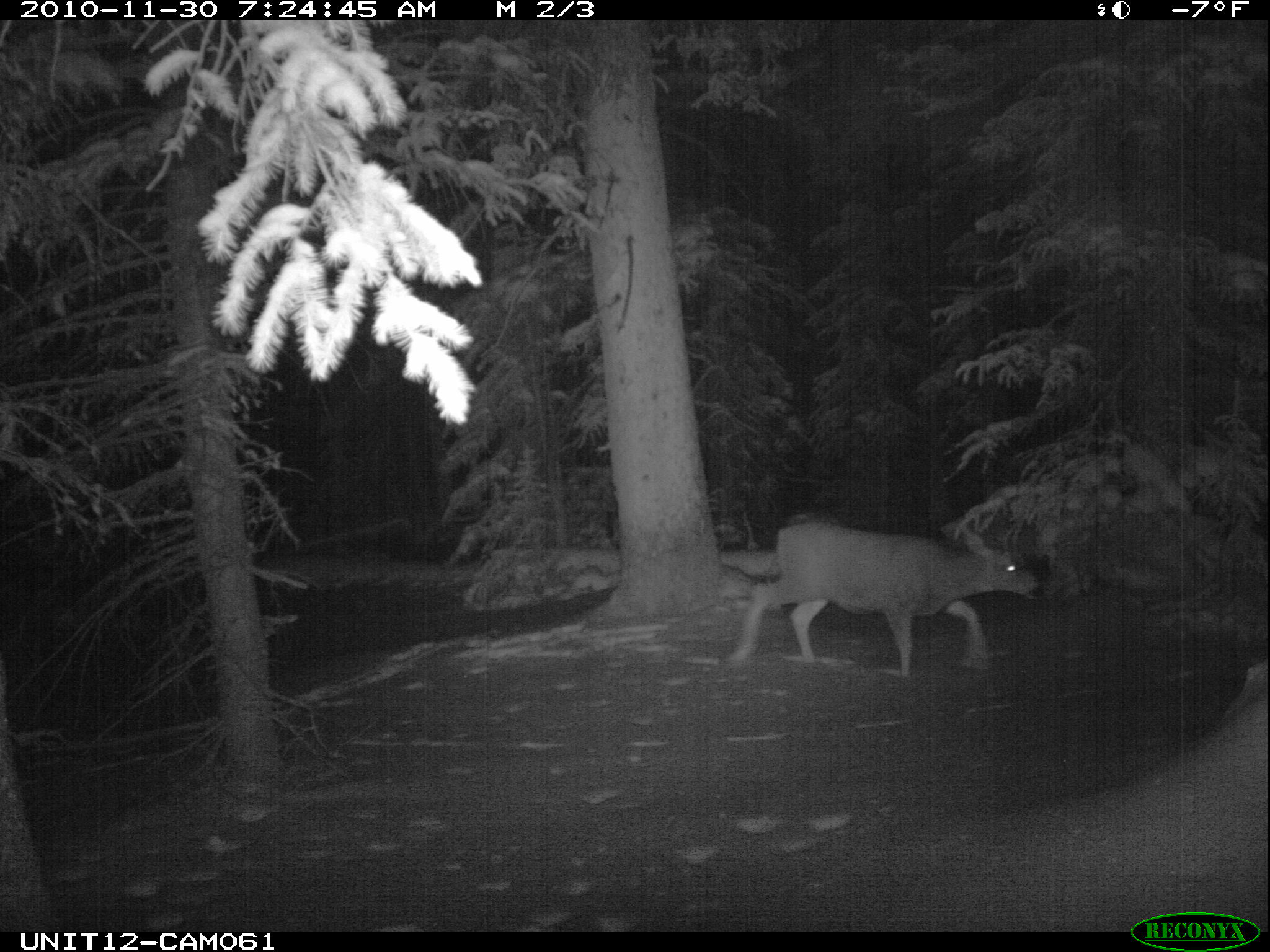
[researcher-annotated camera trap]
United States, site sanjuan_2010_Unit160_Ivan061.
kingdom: Animalia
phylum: Chordata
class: Mammalia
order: Artiodactyla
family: Cervidae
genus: Odocoileus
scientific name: Odocoileus hemionus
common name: mule deer